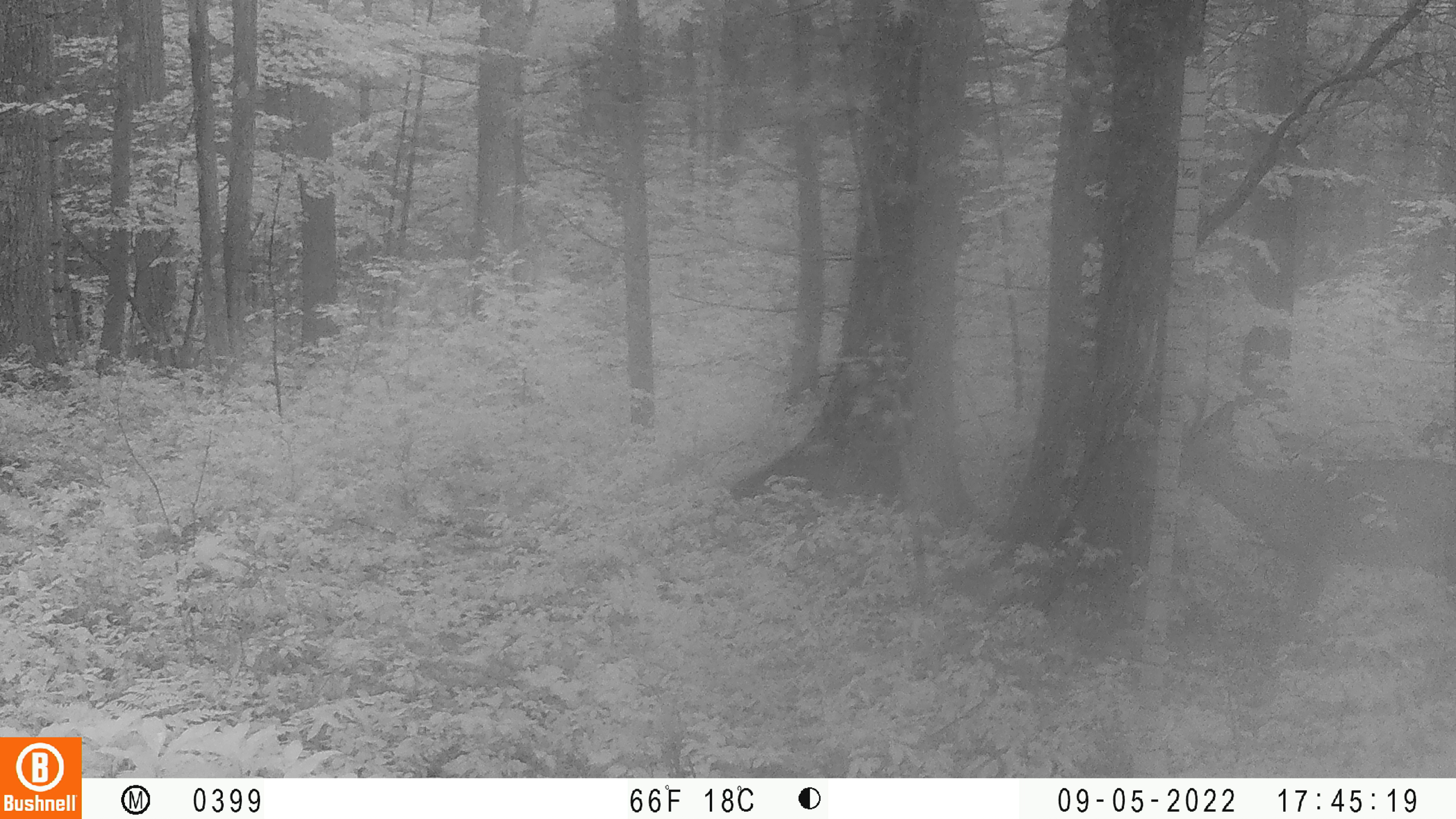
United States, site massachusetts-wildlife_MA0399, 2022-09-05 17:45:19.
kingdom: Animalia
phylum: Chordata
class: Mammalia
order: Artiodactyla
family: Cervidae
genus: Odocoileus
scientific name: Odocoileus virginianus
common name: white-tailed deer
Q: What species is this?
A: White-tailed deer (Odocoileus virginianus).